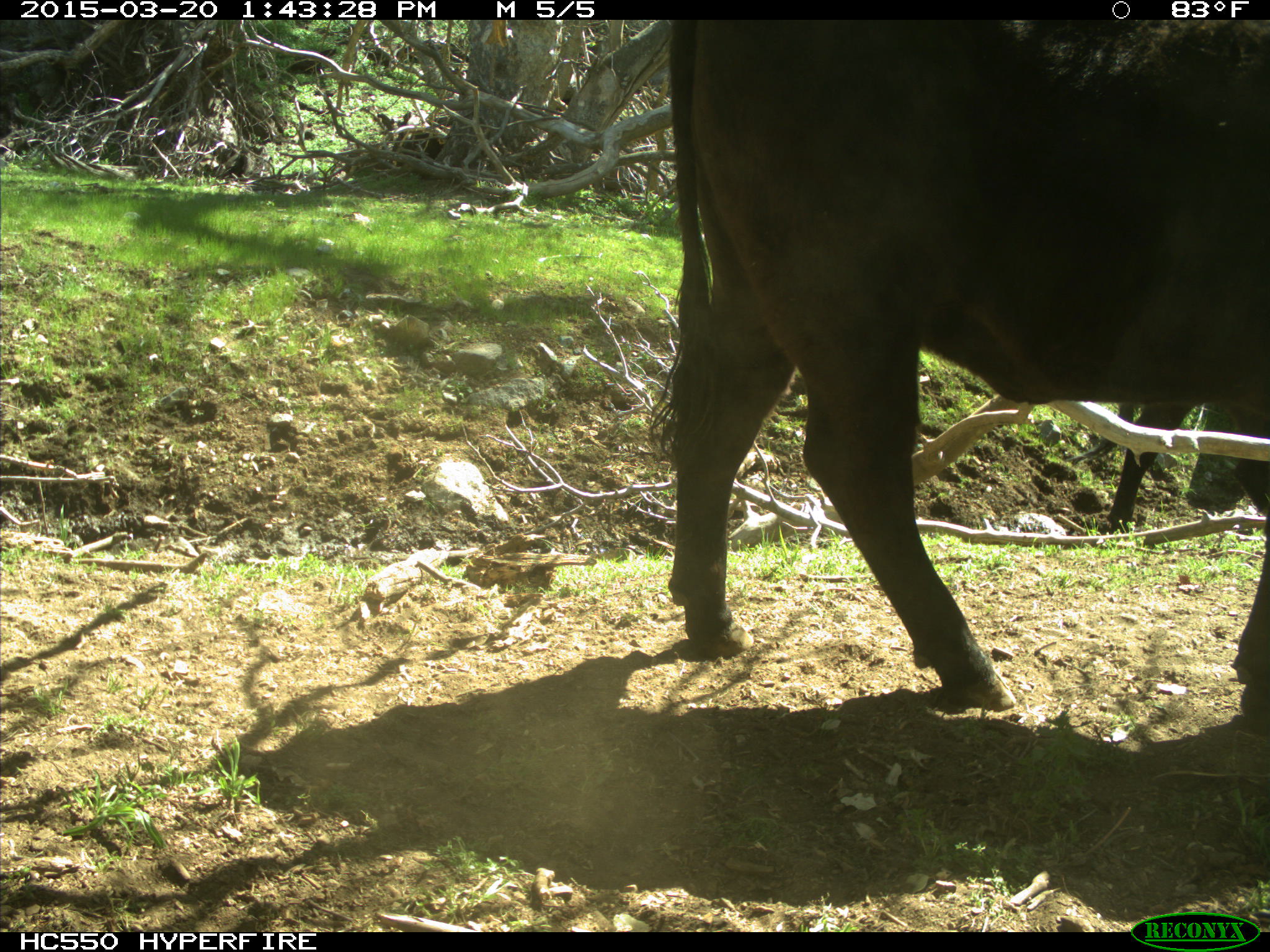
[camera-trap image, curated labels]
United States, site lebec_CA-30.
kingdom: Animalia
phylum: Chordata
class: Mammalia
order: Artiodactyla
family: Bovidae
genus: Bos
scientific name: Bos taurus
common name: domestic cow